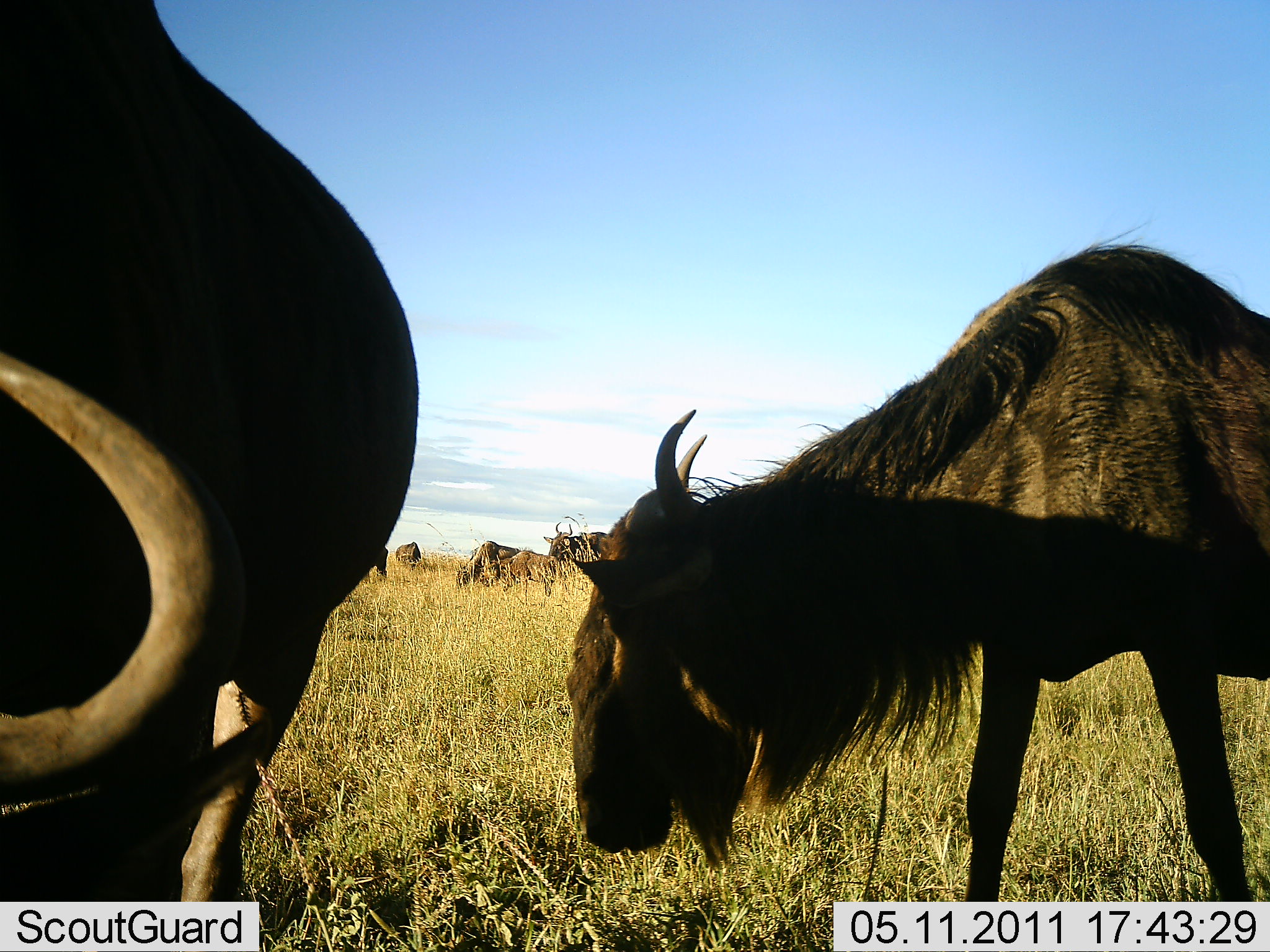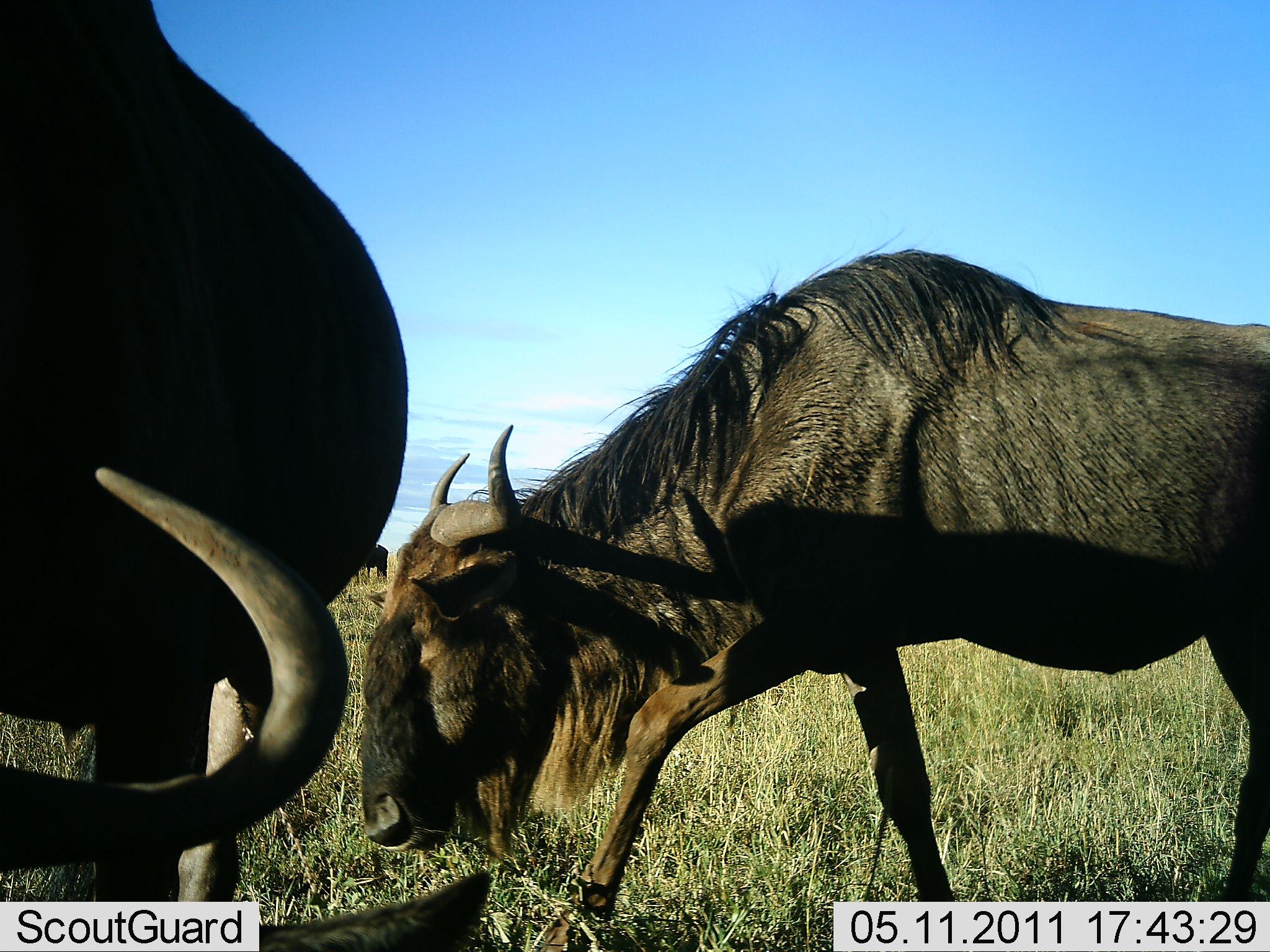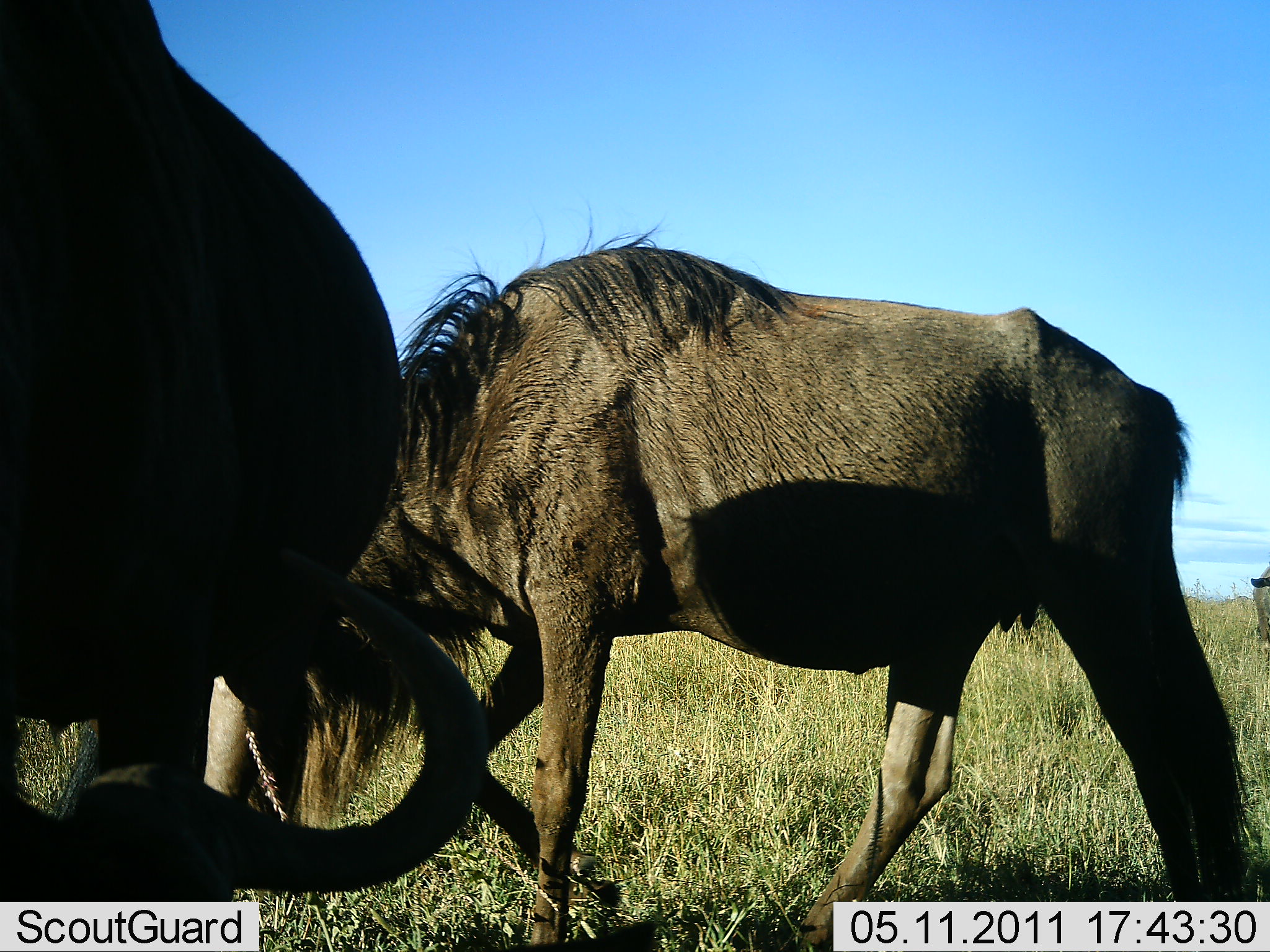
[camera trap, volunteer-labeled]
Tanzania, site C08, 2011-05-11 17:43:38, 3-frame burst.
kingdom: Animalia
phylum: Chordata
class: Mammalia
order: Artiodactyla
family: Bovidae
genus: Connochaetes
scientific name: Connochaetes taurinus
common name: blue wildebeest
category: wildebeest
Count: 6.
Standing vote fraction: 31%.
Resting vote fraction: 8%.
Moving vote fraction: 38%.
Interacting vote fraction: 0%.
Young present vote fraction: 0%.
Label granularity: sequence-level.